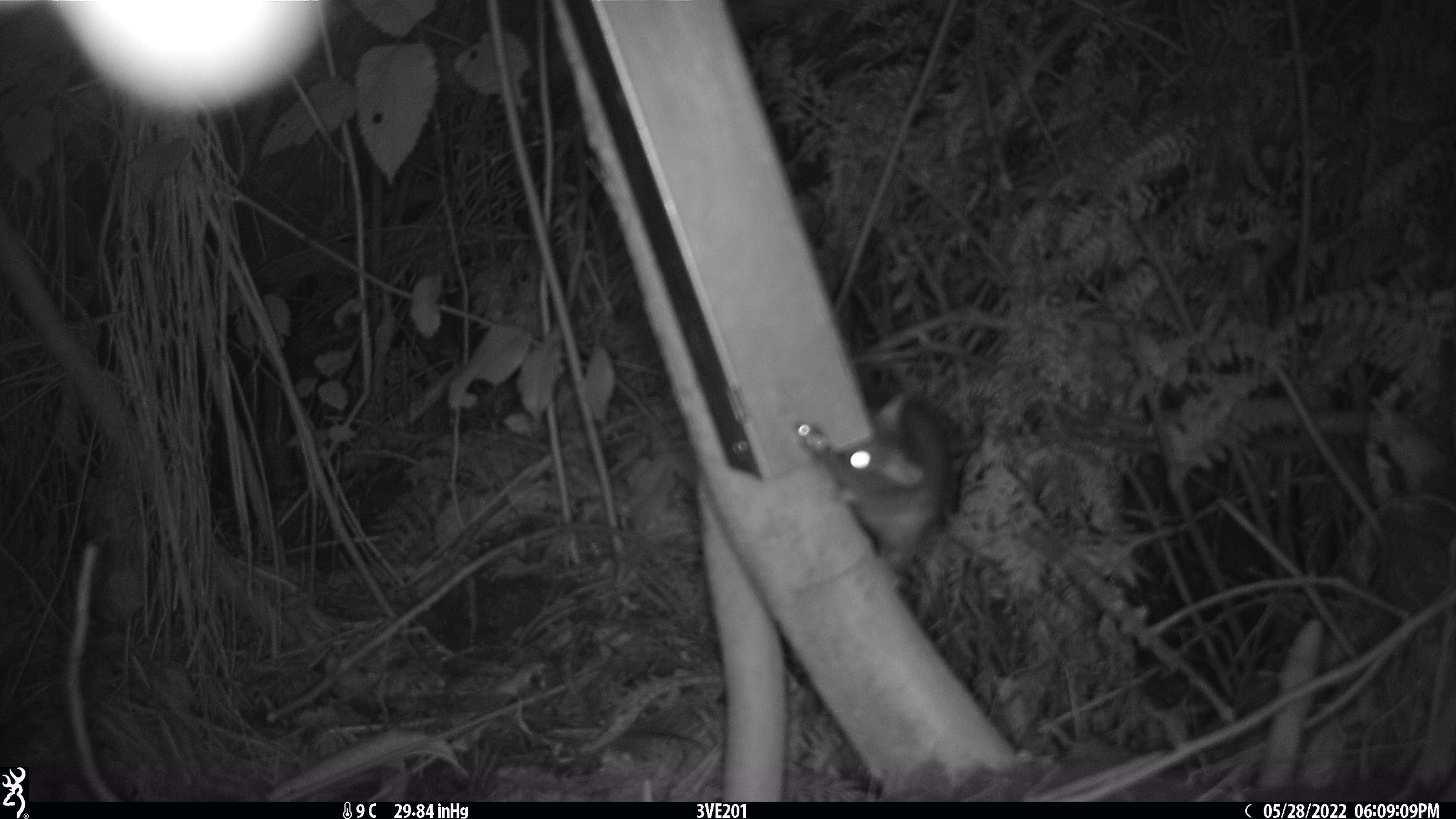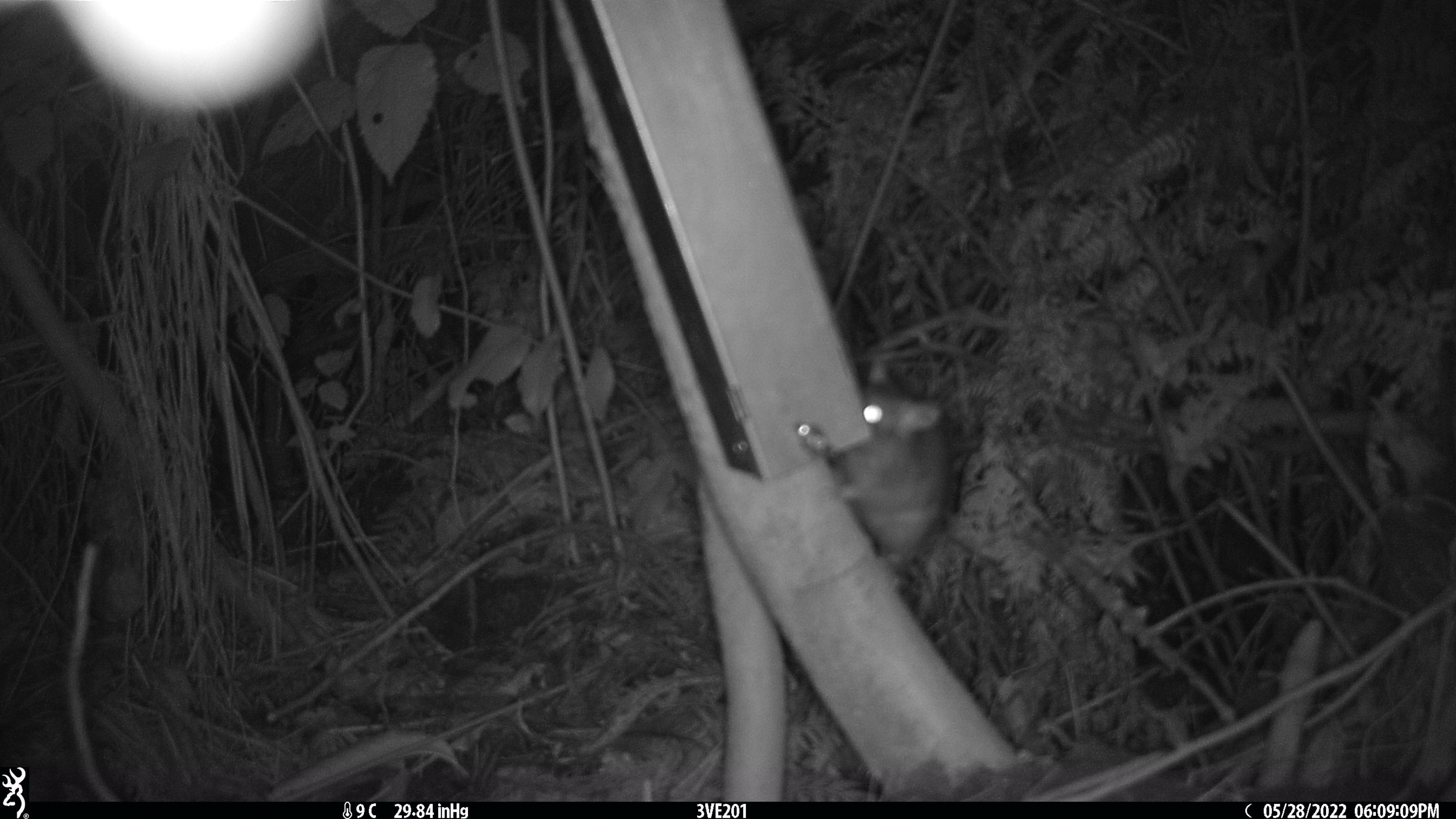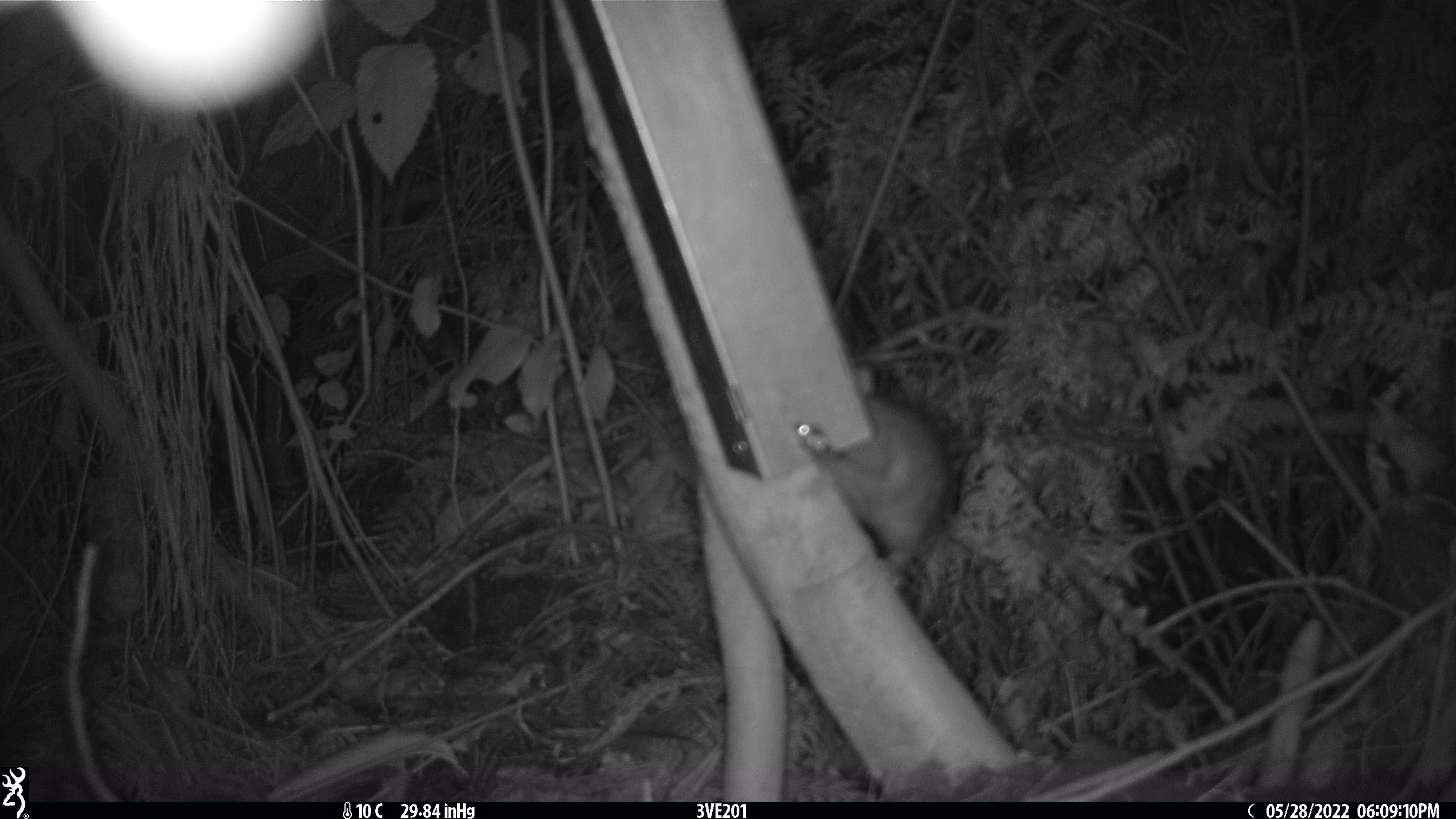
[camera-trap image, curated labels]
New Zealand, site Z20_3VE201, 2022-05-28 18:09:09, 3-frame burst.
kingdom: Animalia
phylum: Chordata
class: Mammalia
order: Rodentia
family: Muridae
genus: Rattus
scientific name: Rattus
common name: rat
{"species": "rat (Rattus)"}